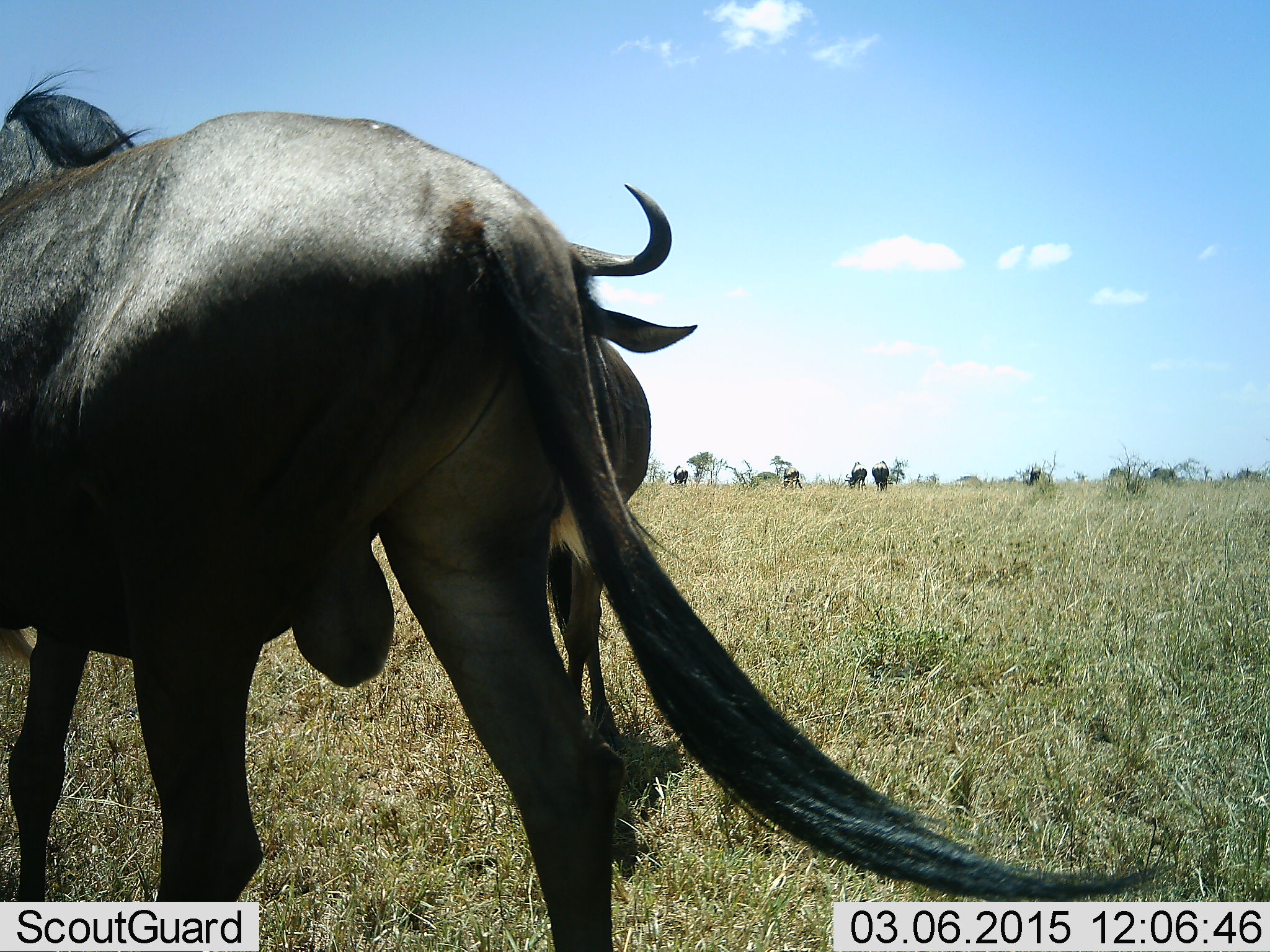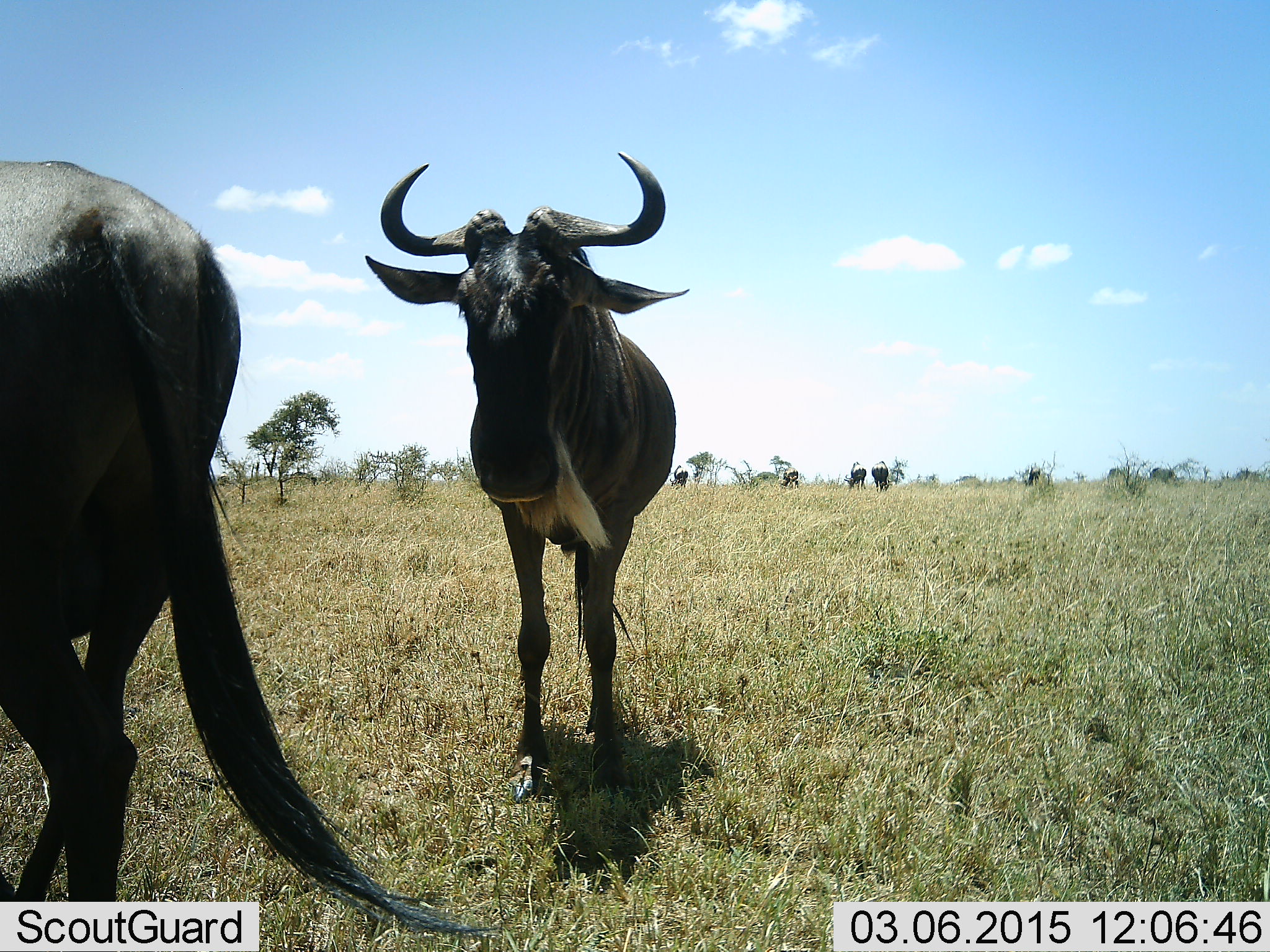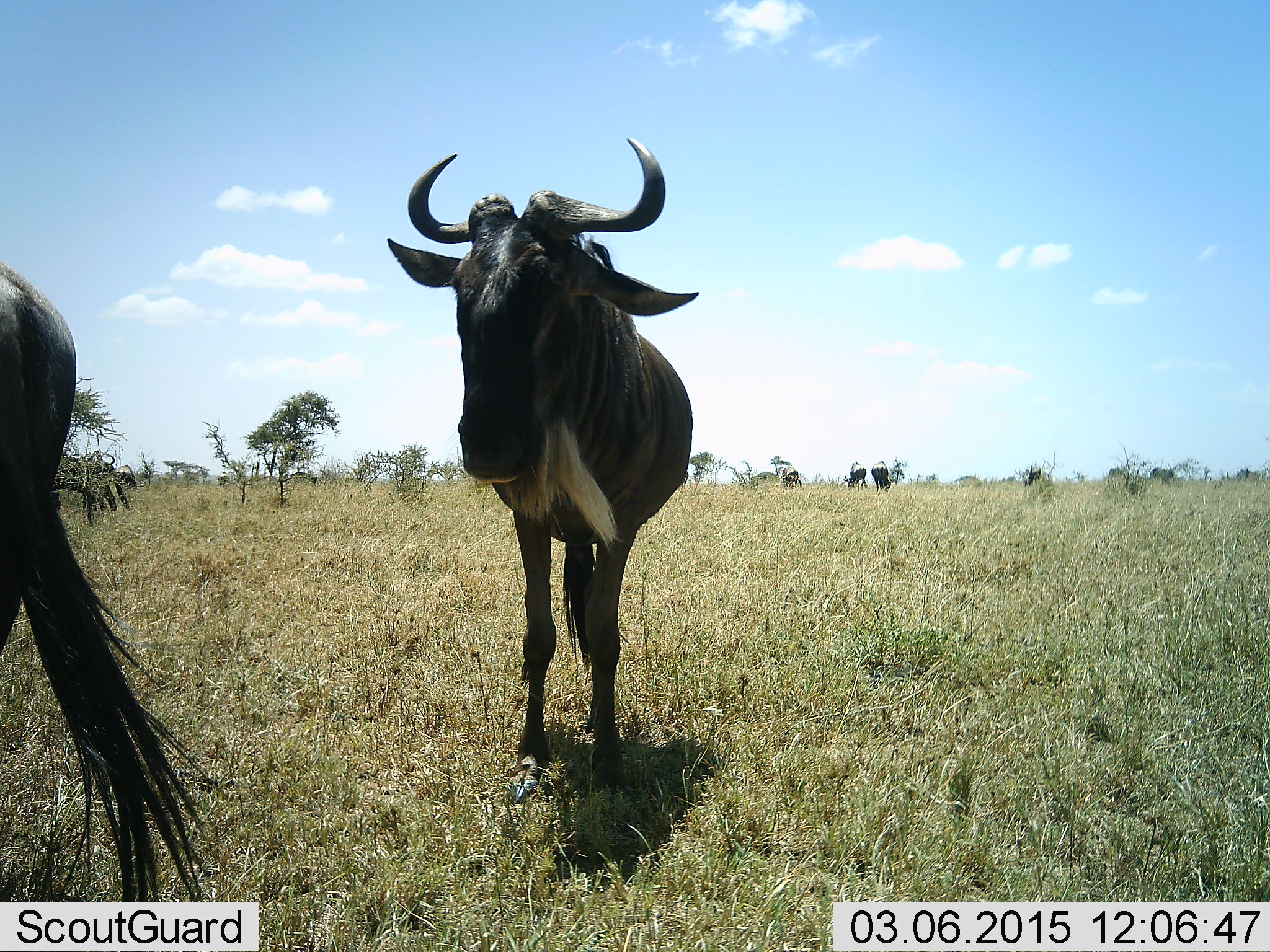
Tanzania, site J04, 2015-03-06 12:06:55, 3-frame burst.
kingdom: Animalia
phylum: Chordata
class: Mammalia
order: Artiodactyla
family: Bovidae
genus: Connochaetes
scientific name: Connochaetes taurinus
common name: blue wildebeest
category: wildebeest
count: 2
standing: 70%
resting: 0%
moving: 70%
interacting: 0%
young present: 0%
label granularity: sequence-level